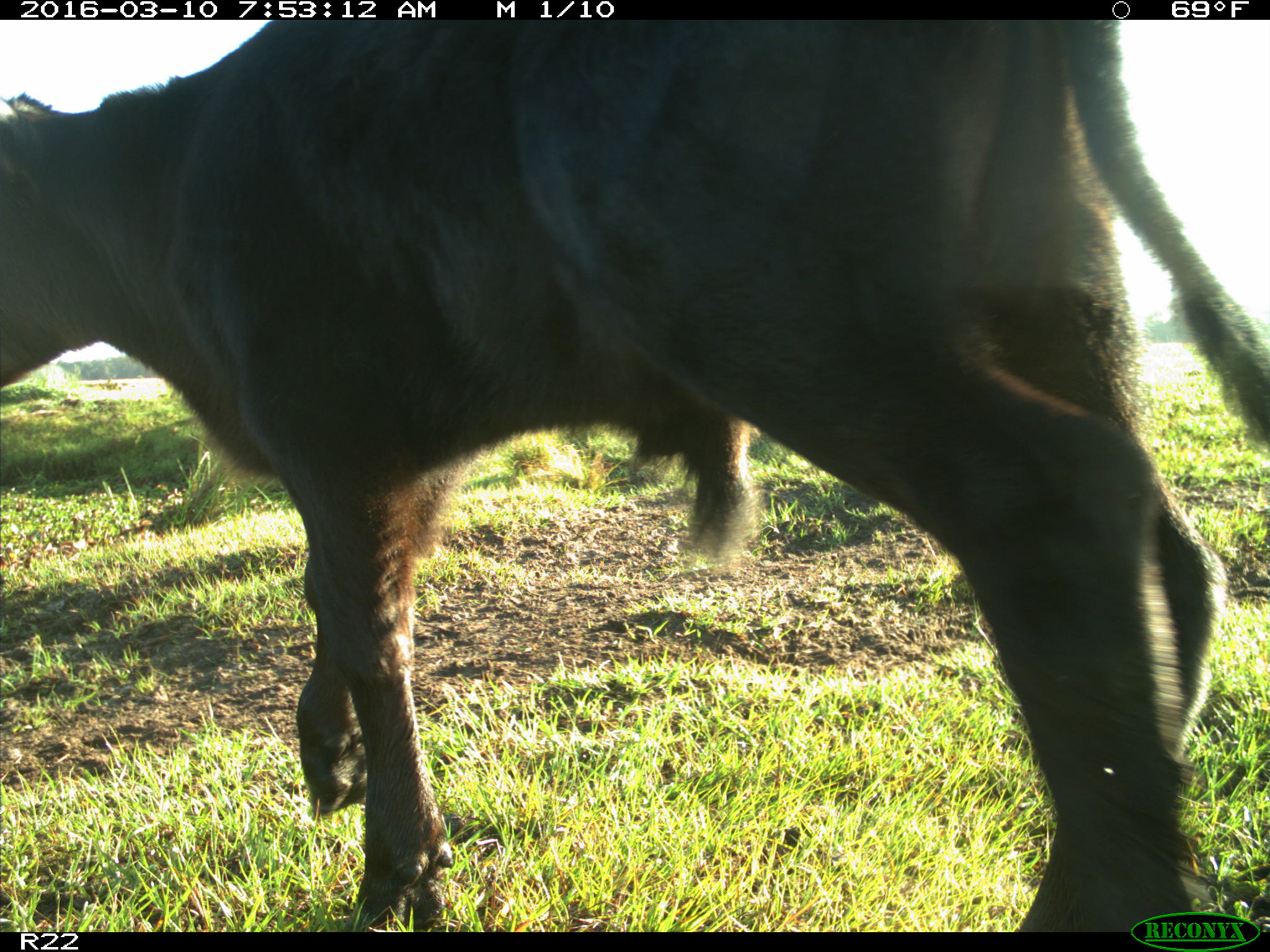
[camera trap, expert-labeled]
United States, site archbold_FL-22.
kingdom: Animalia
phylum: Chordata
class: Mammalia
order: Artiodactyla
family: Bovidae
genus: Bos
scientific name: Bos taurus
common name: domestic cow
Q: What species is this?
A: Bos taurus (domestic cow).